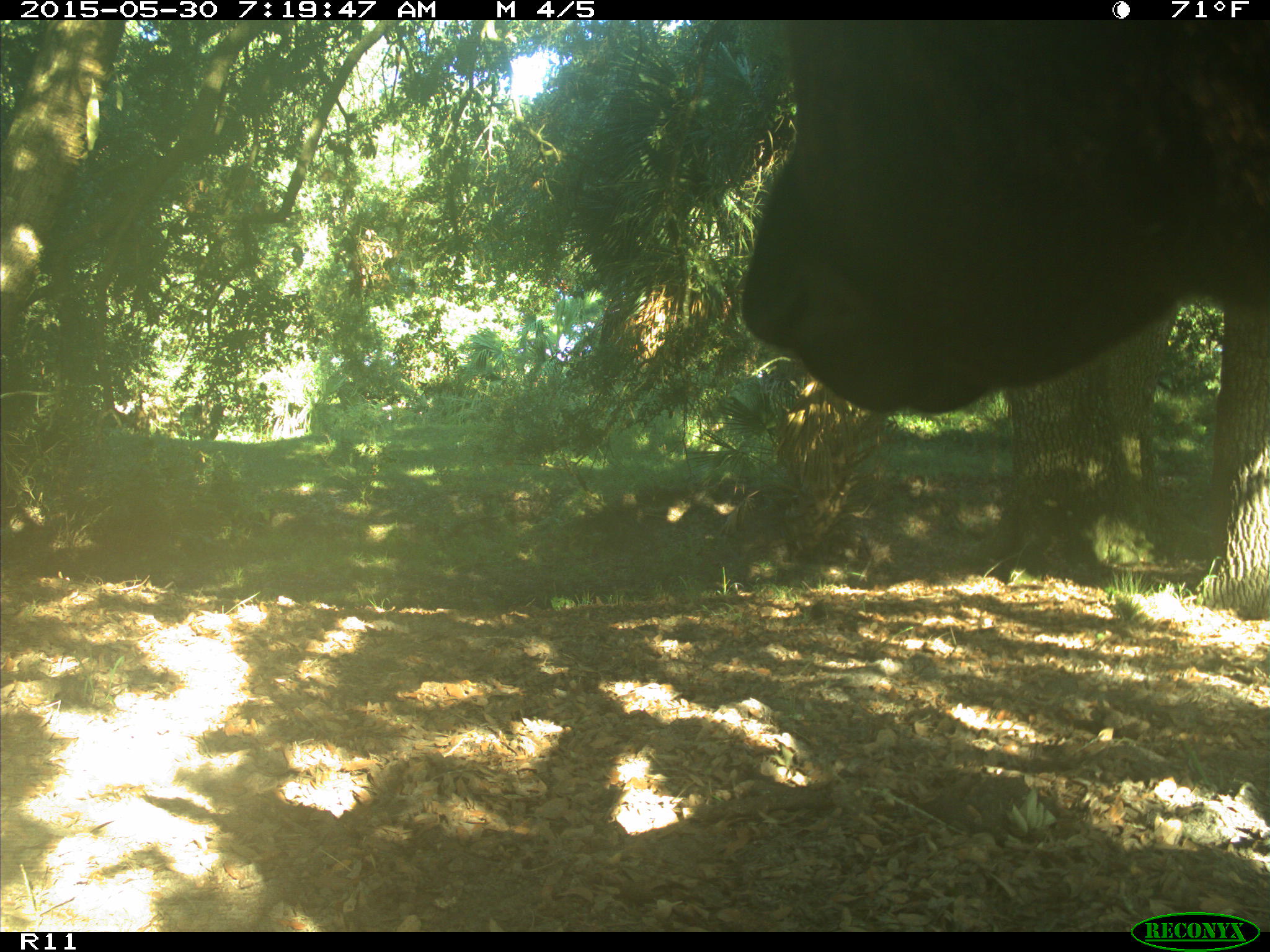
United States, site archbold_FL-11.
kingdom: Animalia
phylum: Chordata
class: Mammalia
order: Artiodactyla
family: Bovidae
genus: Bos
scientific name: Bos taurus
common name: domestic cow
Bos taurus (domestic cow).